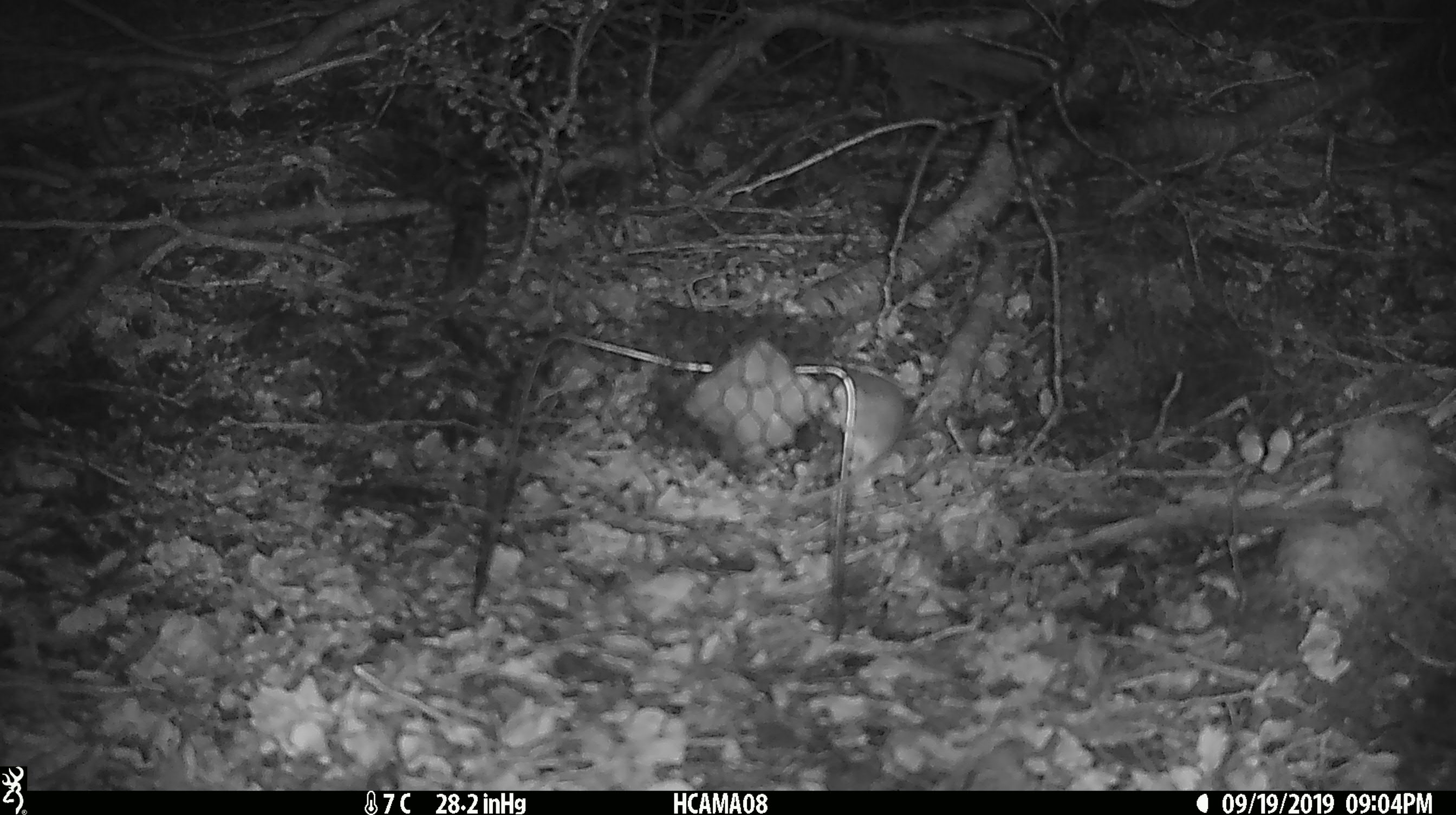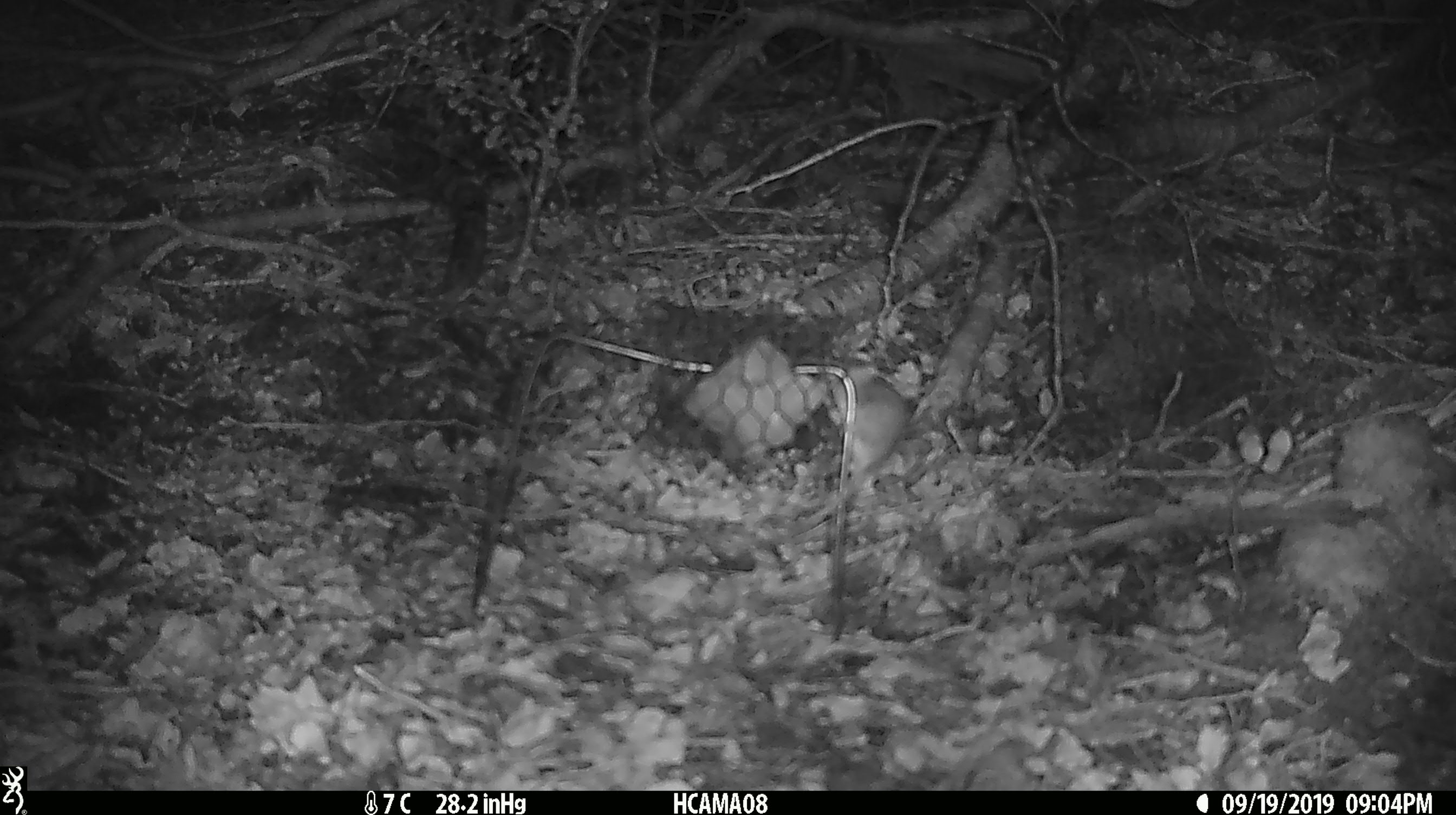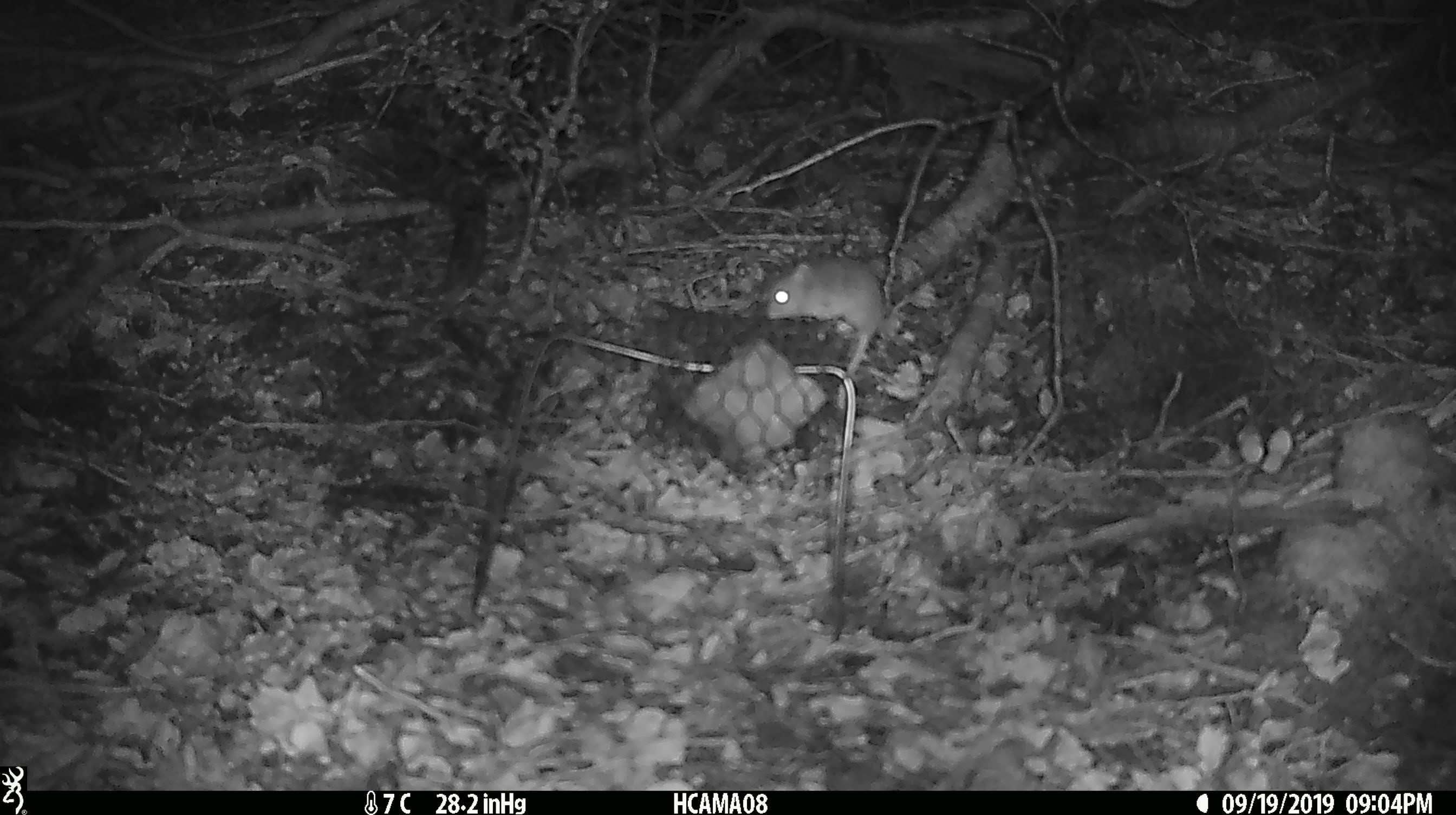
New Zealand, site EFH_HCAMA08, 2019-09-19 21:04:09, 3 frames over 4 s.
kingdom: Animalia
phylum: Chordata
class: Mammalia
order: Rodentia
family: Muridae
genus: Mus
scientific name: Mus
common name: mouse